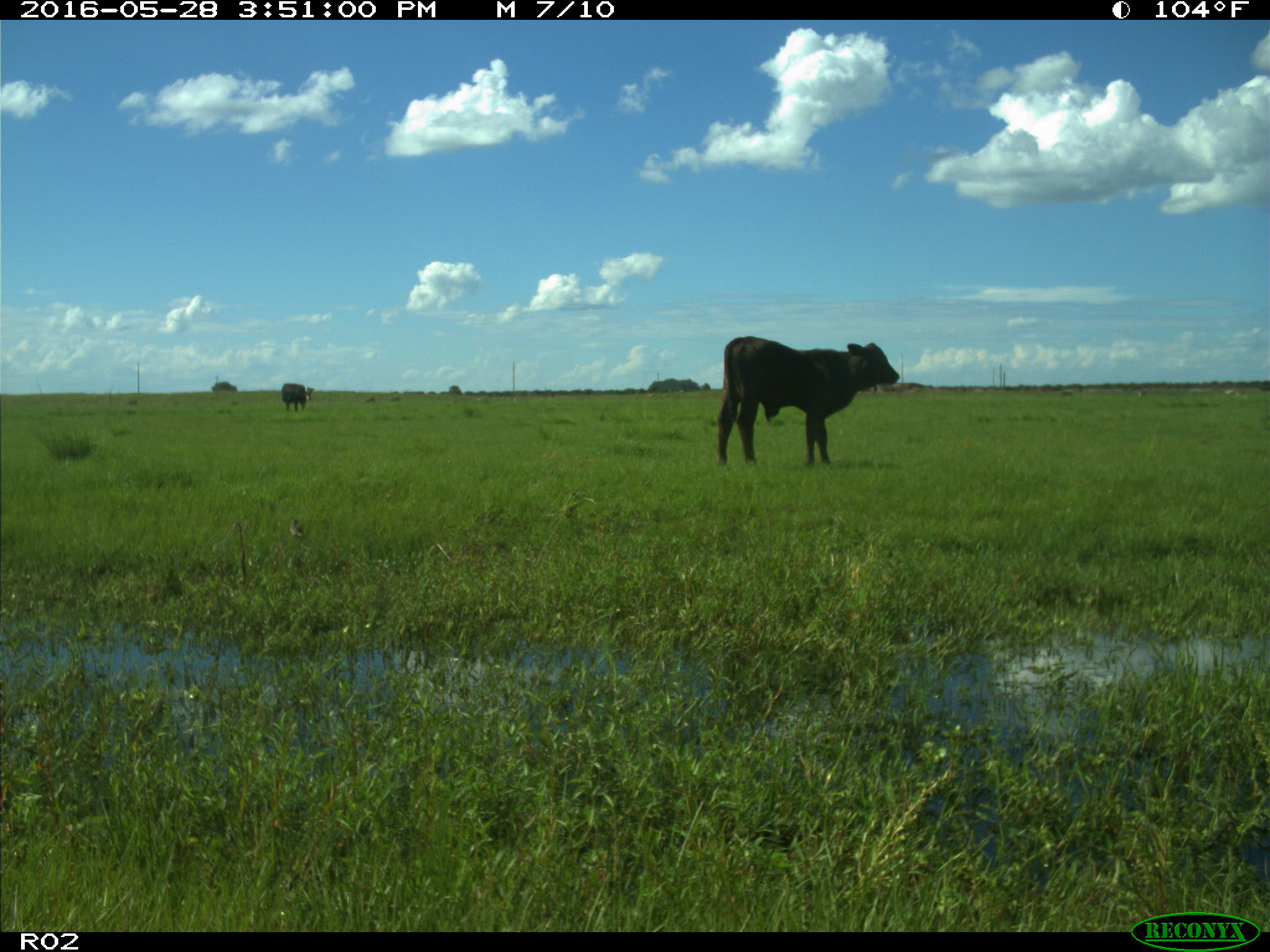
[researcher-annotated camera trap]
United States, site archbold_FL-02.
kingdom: Animalia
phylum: Chordata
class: Mammalia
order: Artiodactyla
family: Bovidae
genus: Bos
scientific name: Bos taurus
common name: domestic cow